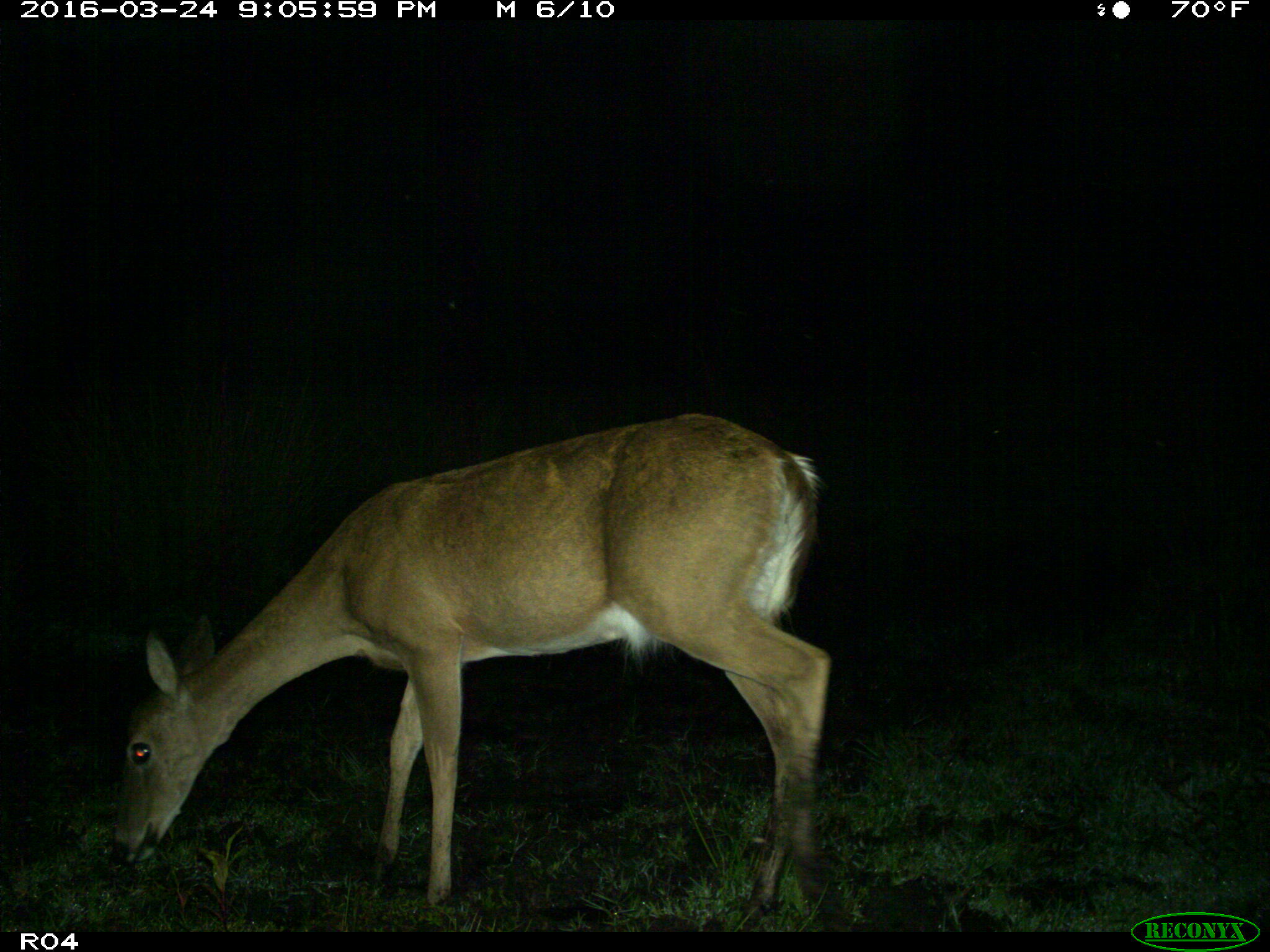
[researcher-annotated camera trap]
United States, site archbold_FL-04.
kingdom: Animalia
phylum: Chordata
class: Mammalia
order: Artiodactyla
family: Cervidae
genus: Odocoileus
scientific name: Odocoileus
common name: deer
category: unidentified deer